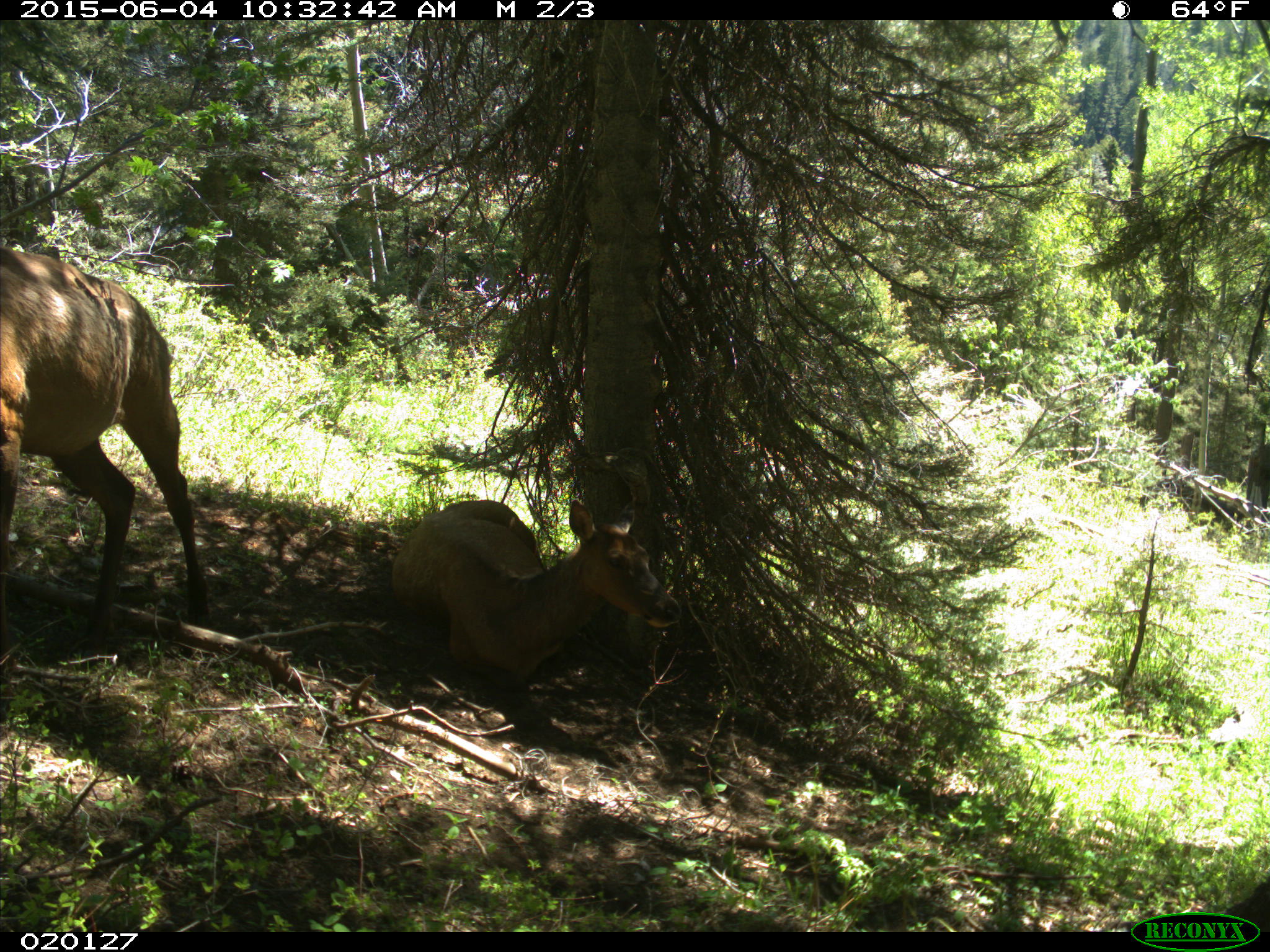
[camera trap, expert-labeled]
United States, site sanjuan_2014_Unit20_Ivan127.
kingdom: Animalia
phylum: Chordata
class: Mammalia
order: Artiodactyla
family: Cervidae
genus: Cervus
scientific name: Cervus elaphus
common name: red deer